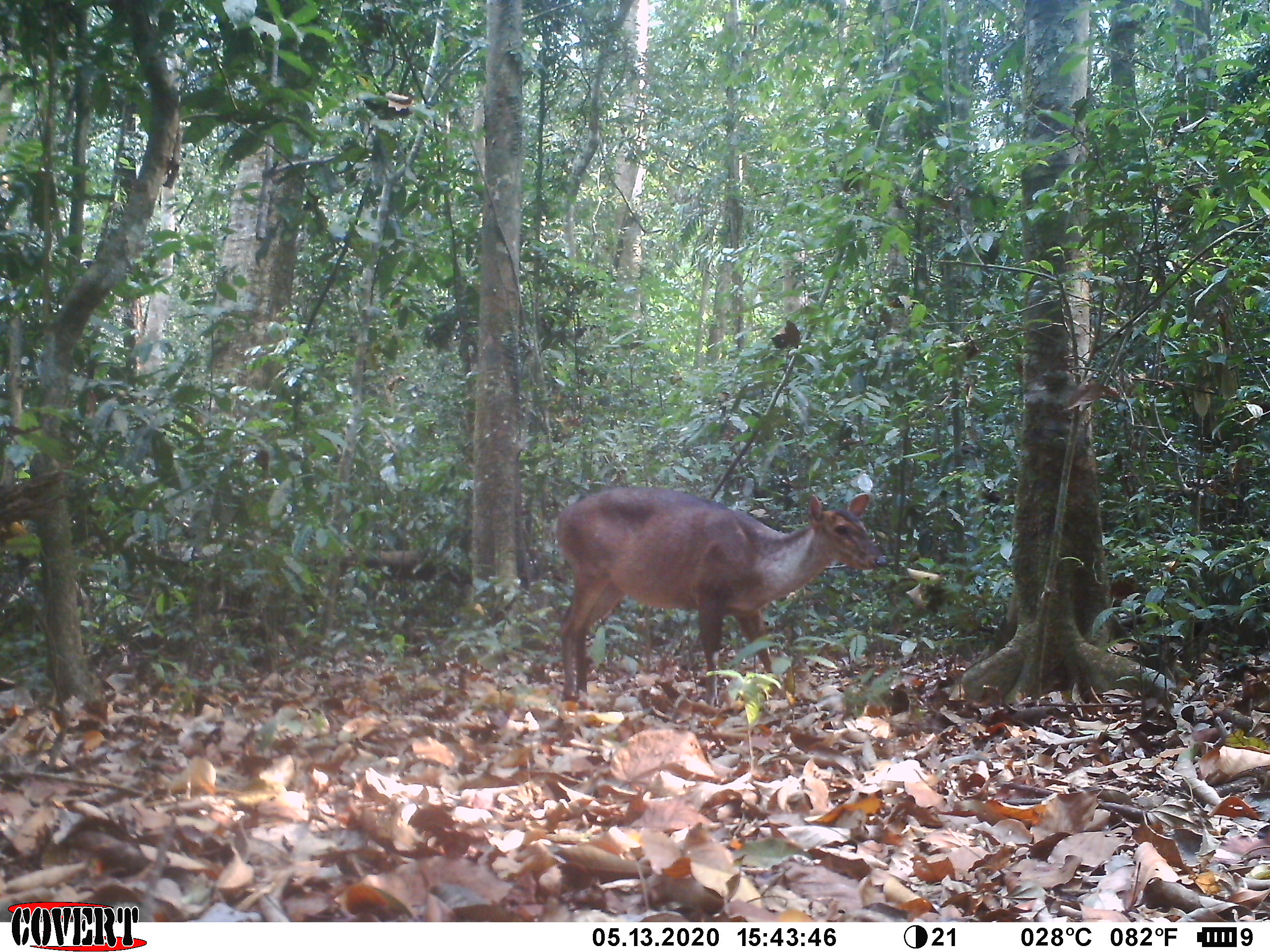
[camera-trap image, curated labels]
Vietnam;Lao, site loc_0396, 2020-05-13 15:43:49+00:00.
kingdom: Animalia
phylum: Chordata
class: Mammalia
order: Artiodactyla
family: Cervidae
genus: Muntiacus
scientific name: Muntiacus vuquangensis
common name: large-antlered muntjac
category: large antlered muntjac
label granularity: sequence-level